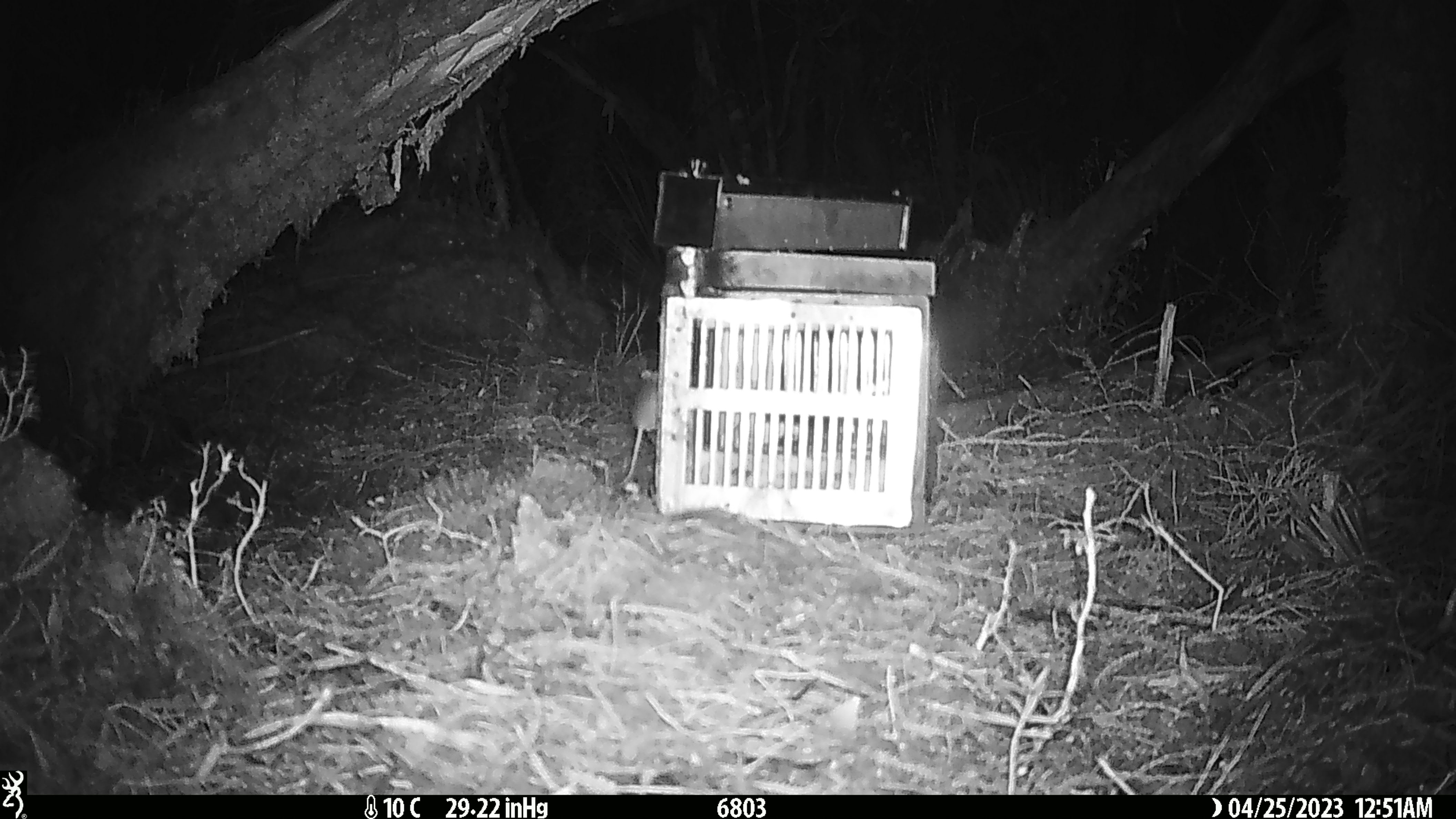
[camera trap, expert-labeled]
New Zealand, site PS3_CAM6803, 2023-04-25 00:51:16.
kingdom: Animalia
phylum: Chordata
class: Mammalia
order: Rodentia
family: Muridae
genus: Mus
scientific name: Mus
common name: mouse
Mouse (Mus).